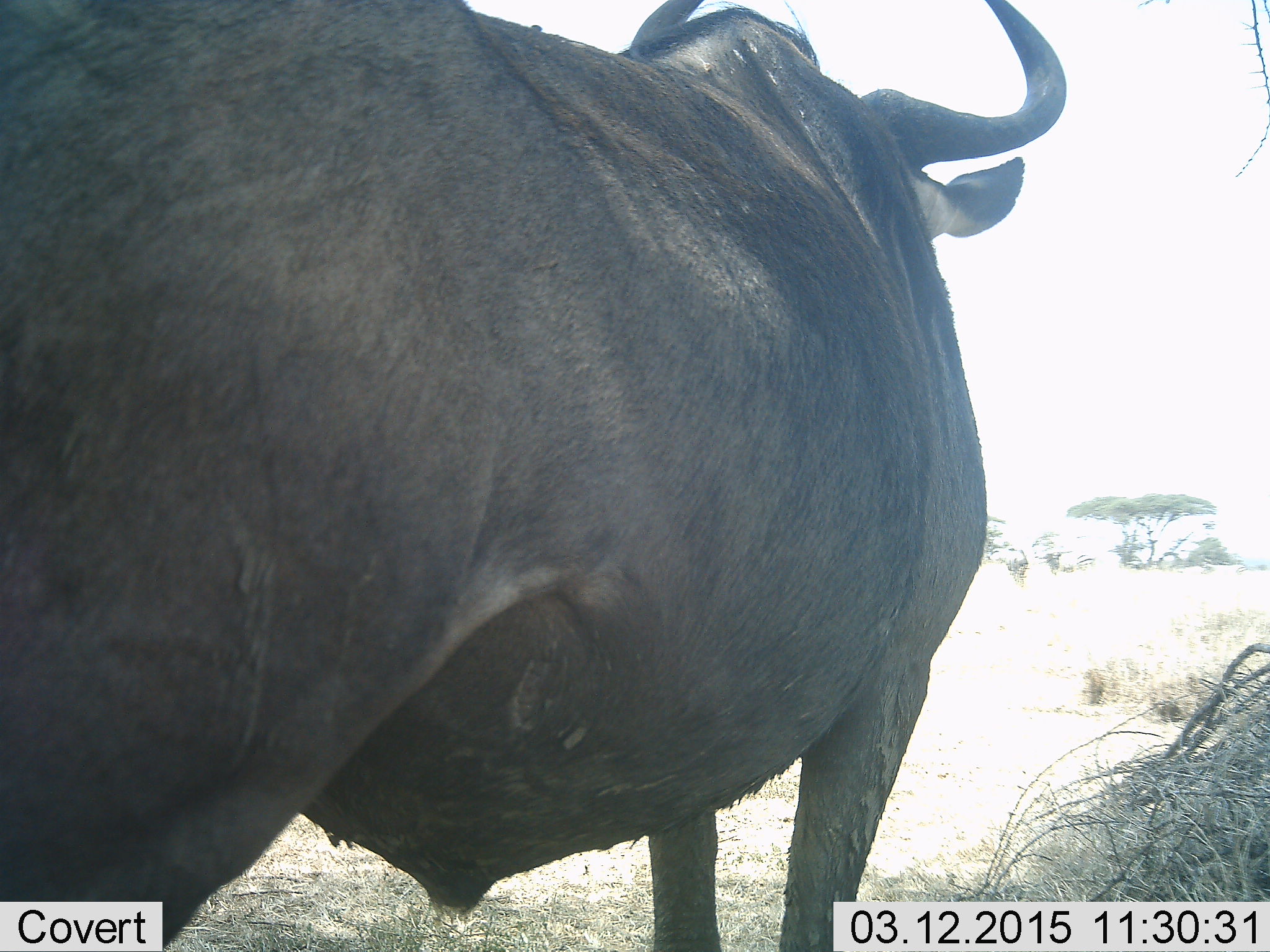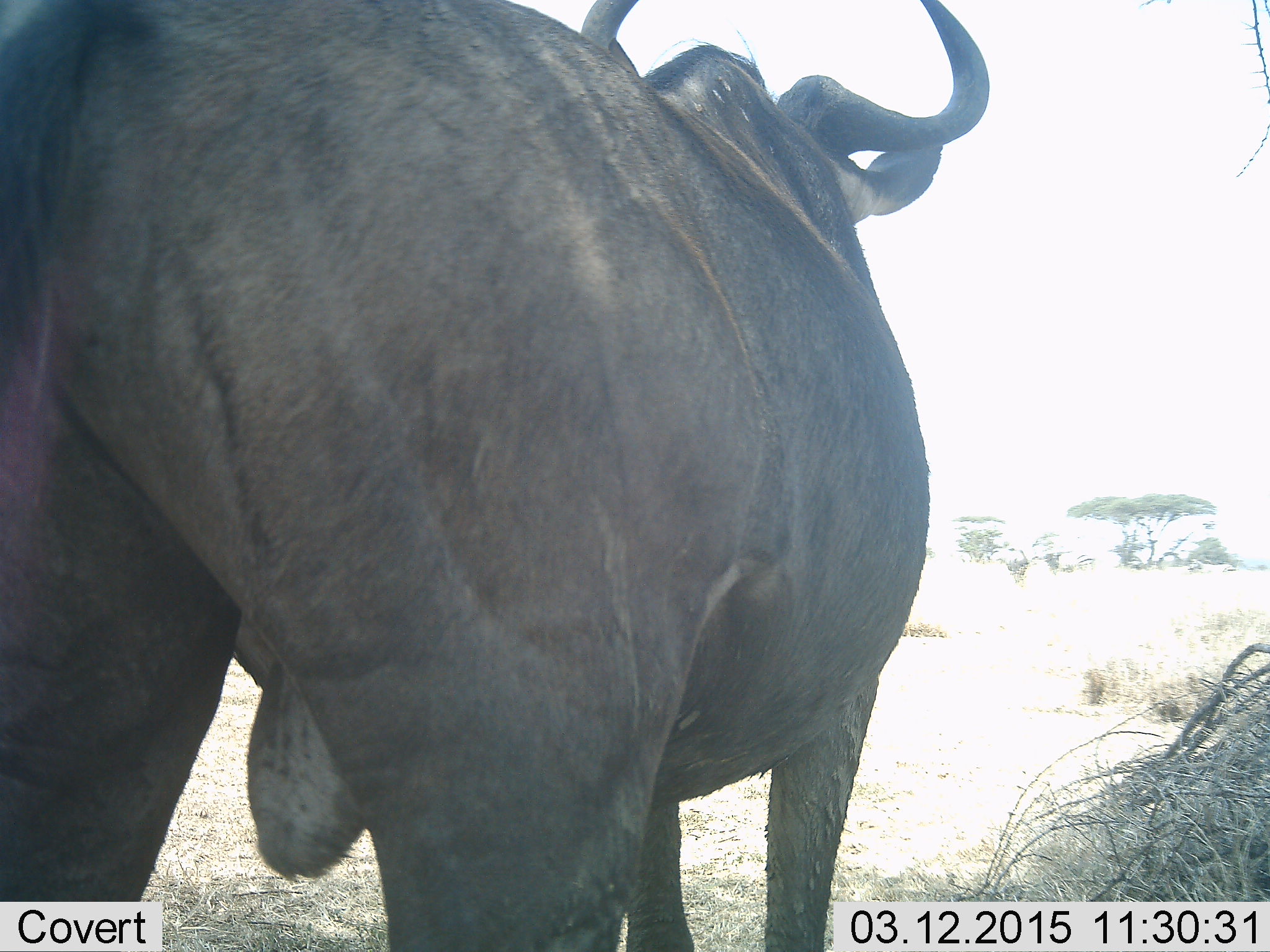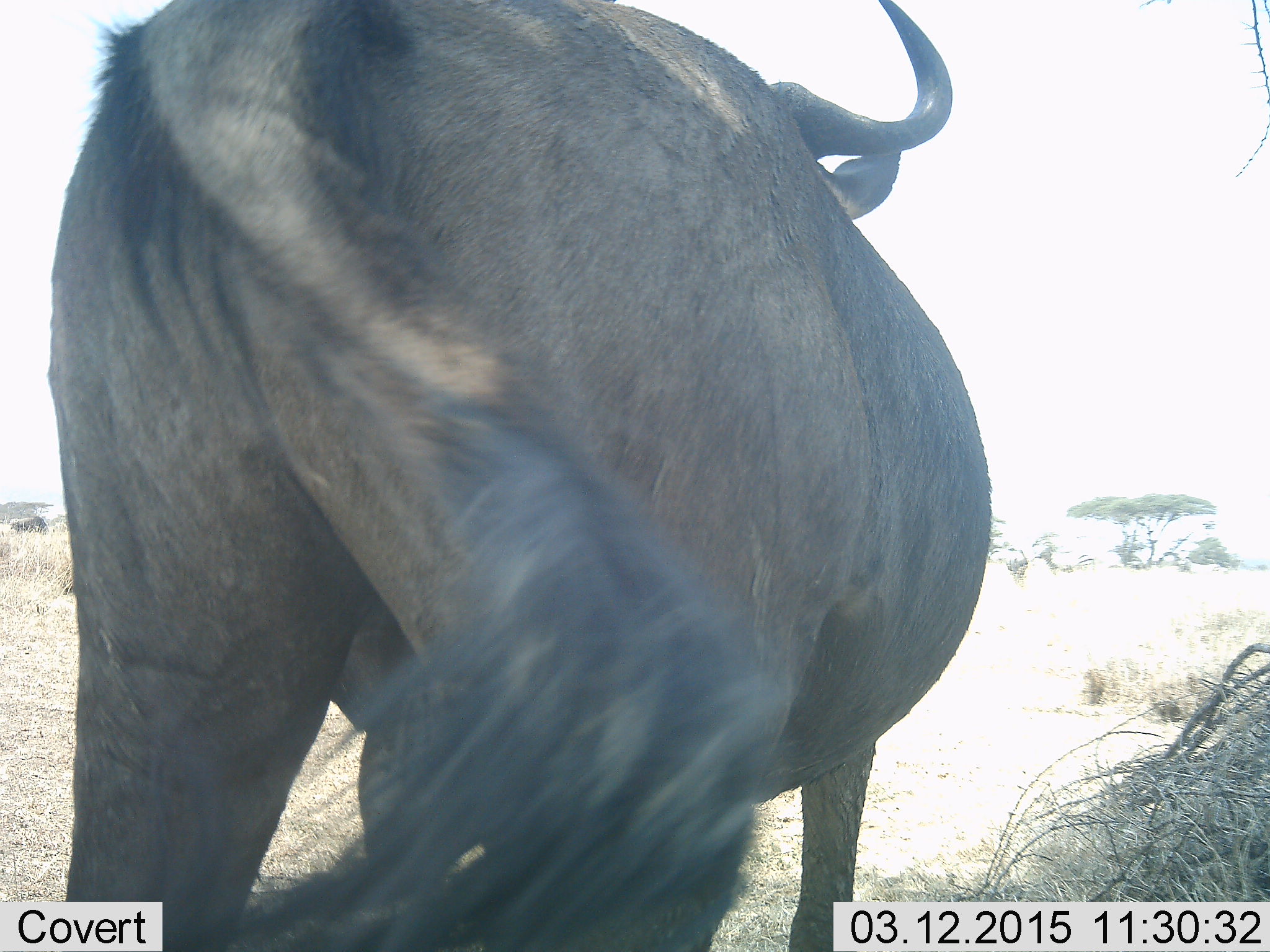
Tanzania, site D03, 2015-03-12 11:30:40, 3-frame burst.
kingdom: Animalia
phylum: Chordata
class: Mammalia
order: Artiodactyla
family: Bovidae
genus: Connochaetes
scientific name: Connochaetes taurinus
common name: blue wildebeest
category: wildebeest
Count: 1.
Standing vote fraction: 82%.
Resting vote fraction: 0%.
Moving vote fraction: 45%.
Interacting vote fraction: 0%.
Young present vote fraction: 0%.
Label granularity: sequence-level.